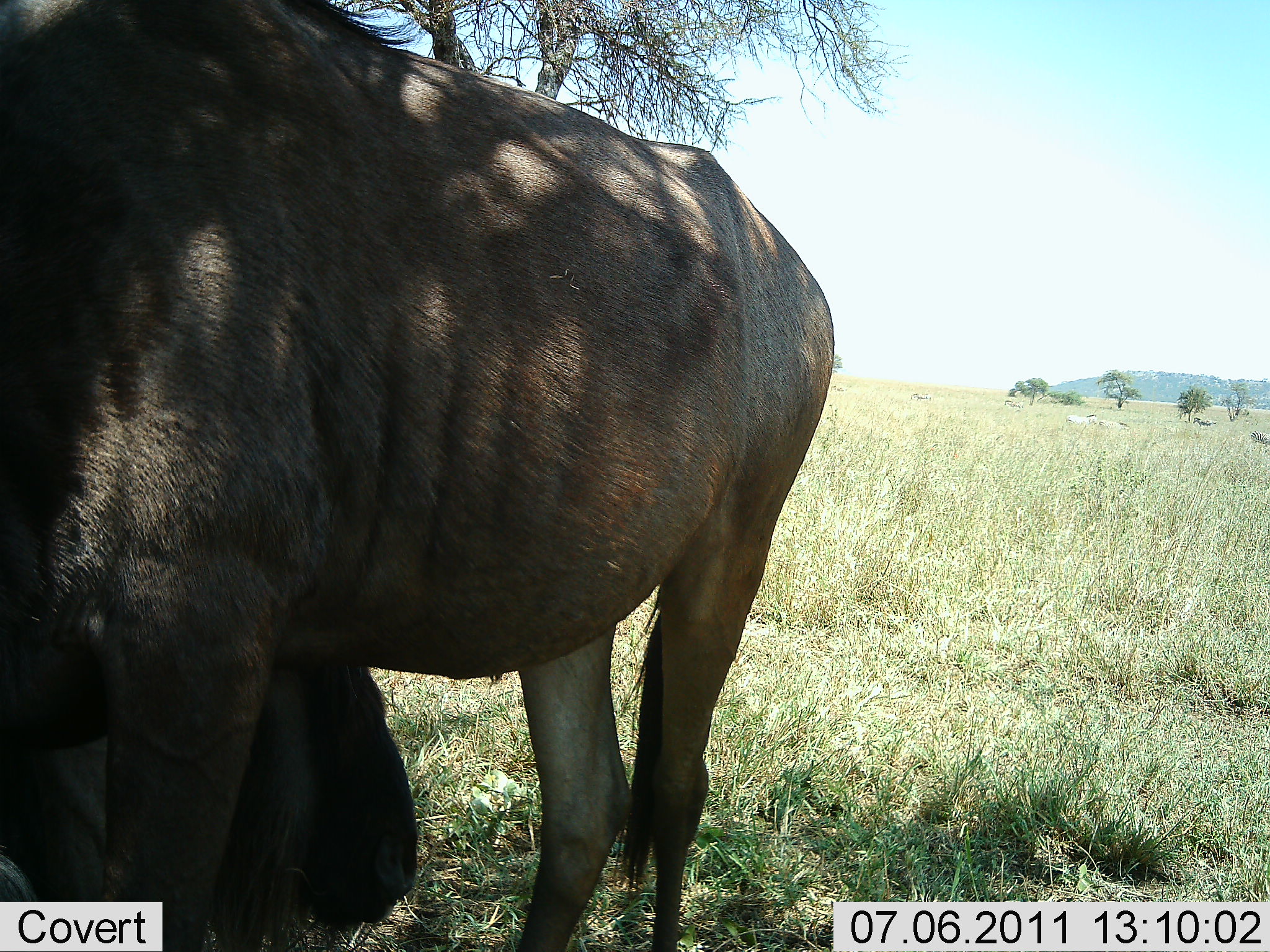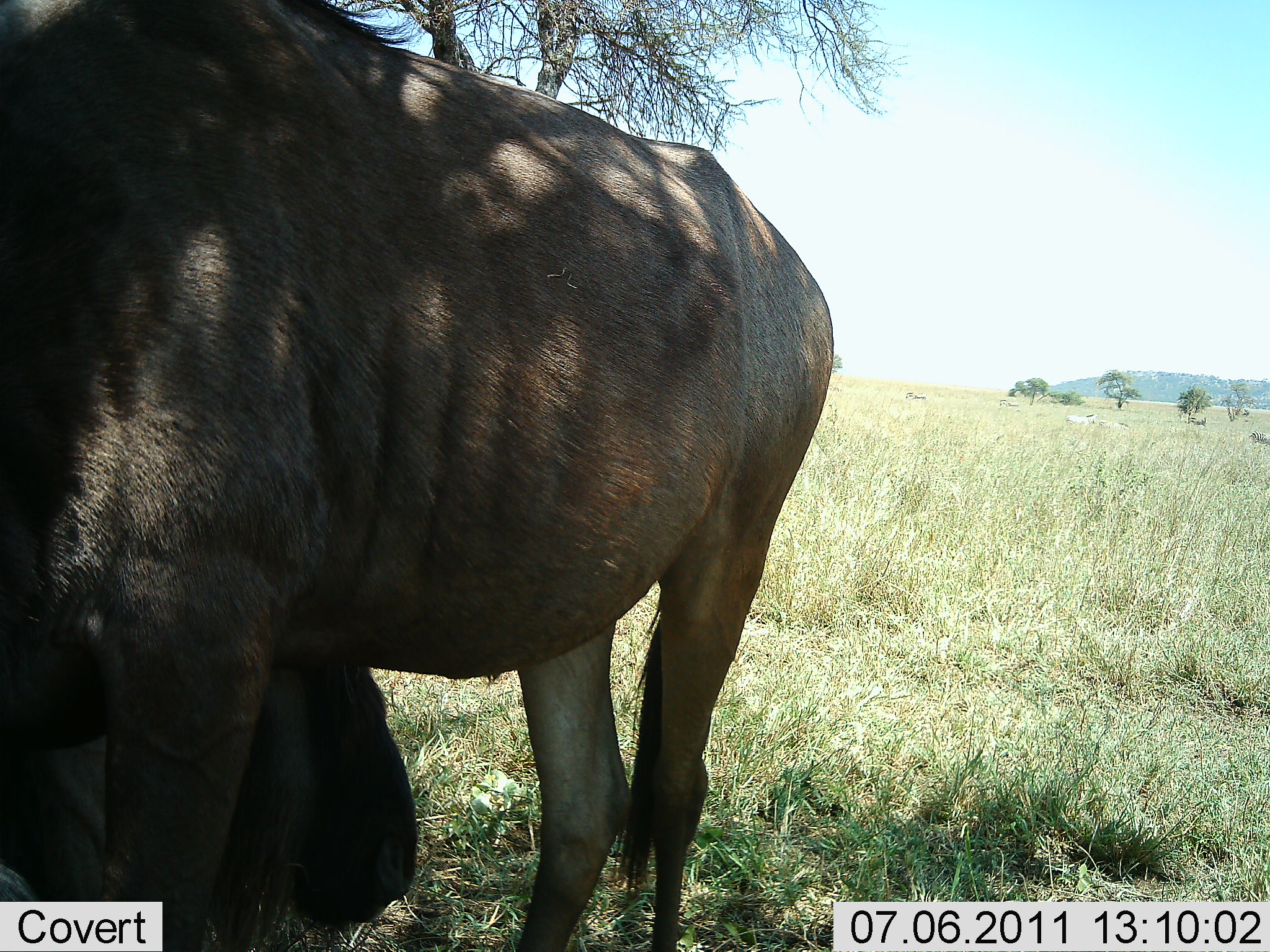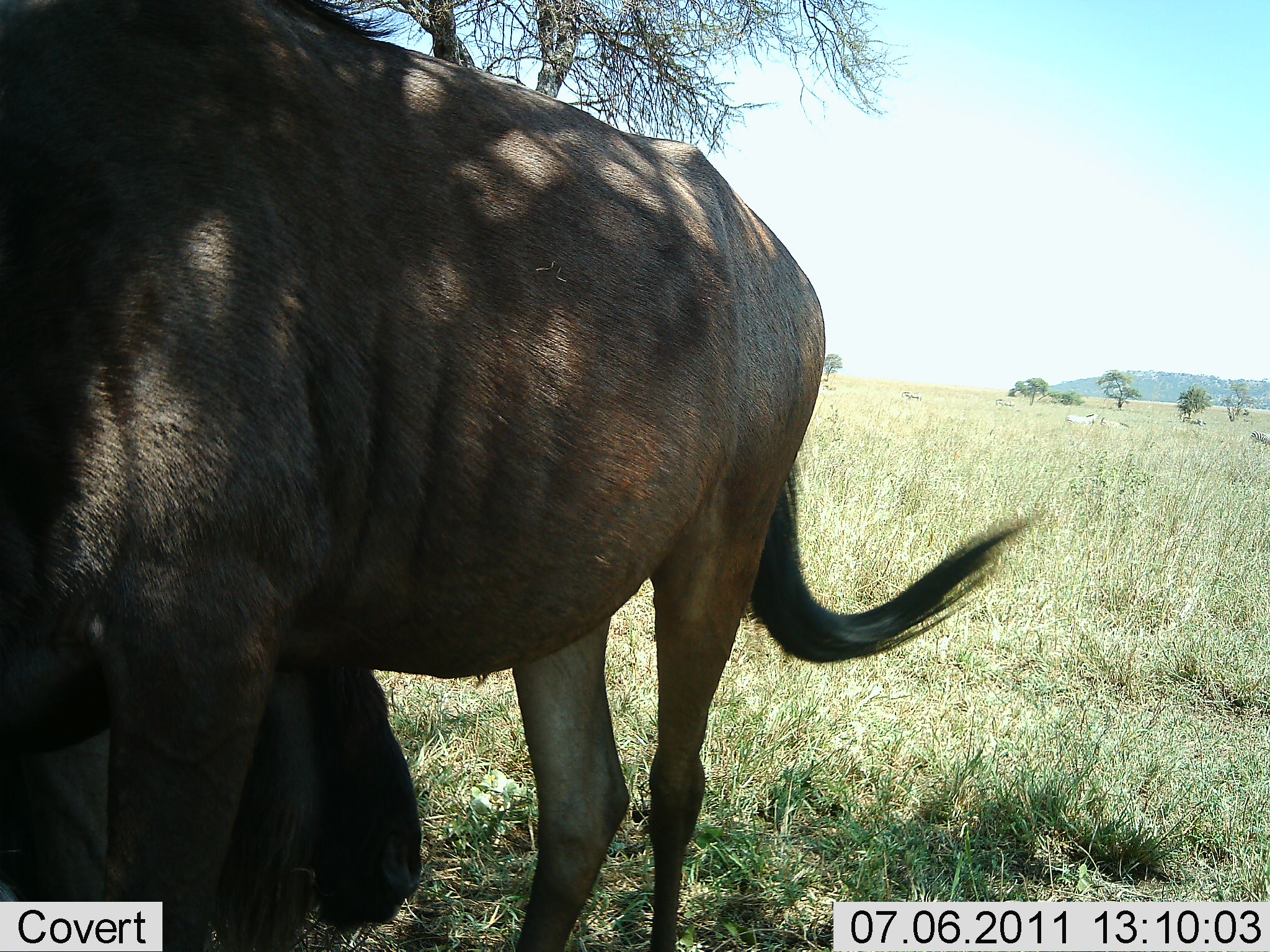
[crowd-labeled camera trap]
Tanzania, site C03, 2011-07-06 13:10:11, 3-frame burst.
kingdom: Animalia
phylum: Chordata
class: Mammalia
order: Artiodactyla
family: Bovidae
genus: Connochaetes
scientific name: Connochaetes taurinus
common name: blue wildebeest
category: wildebeest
Wildebeest (blue wildebeest) (Connochaetes taurinus), count 2. Behavior (volunteer vote fractions): standing 100%, resting 14%, moving 0%, interacting 0%. Young present (vote fraction): 0%. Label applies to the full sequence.